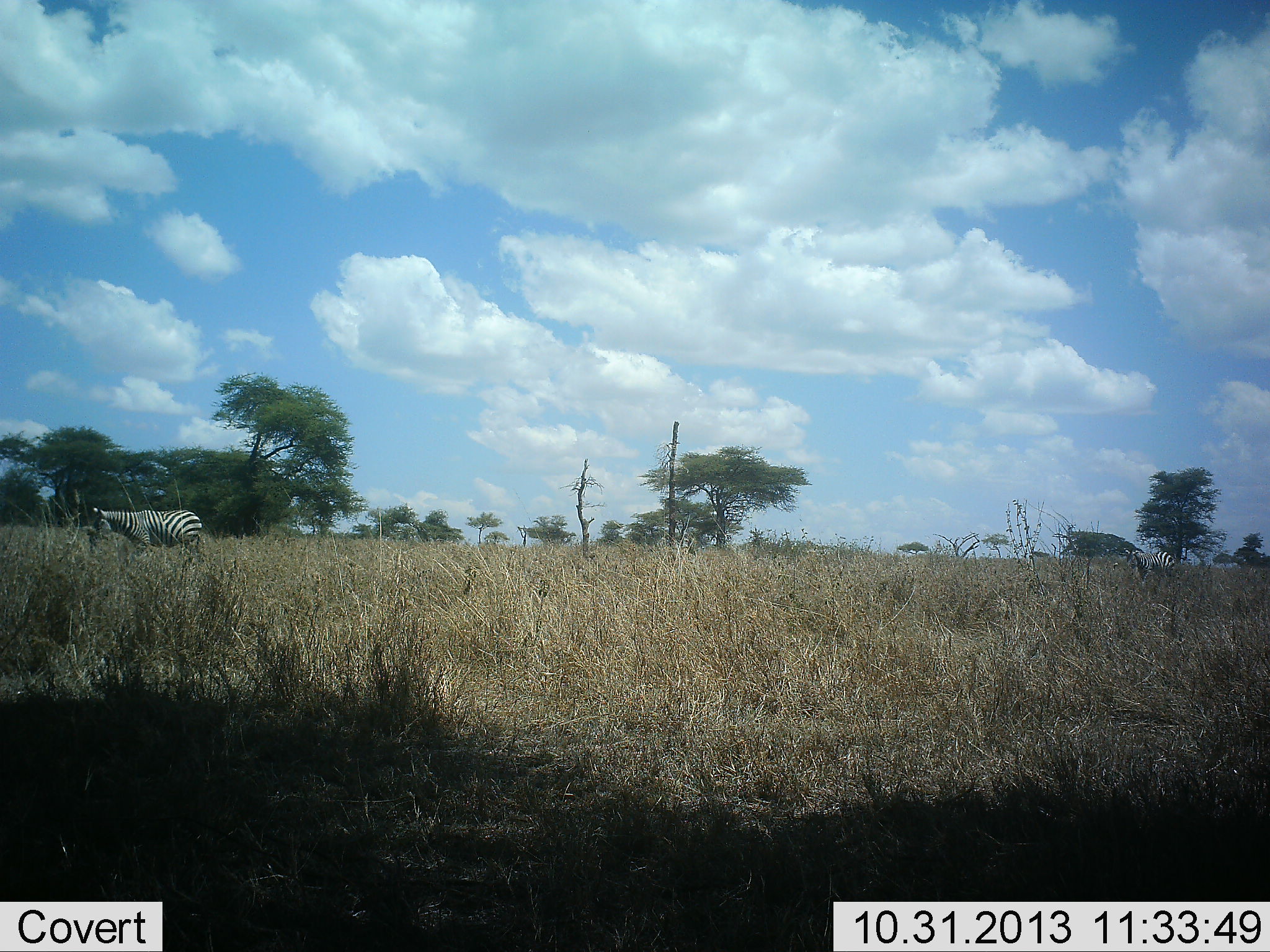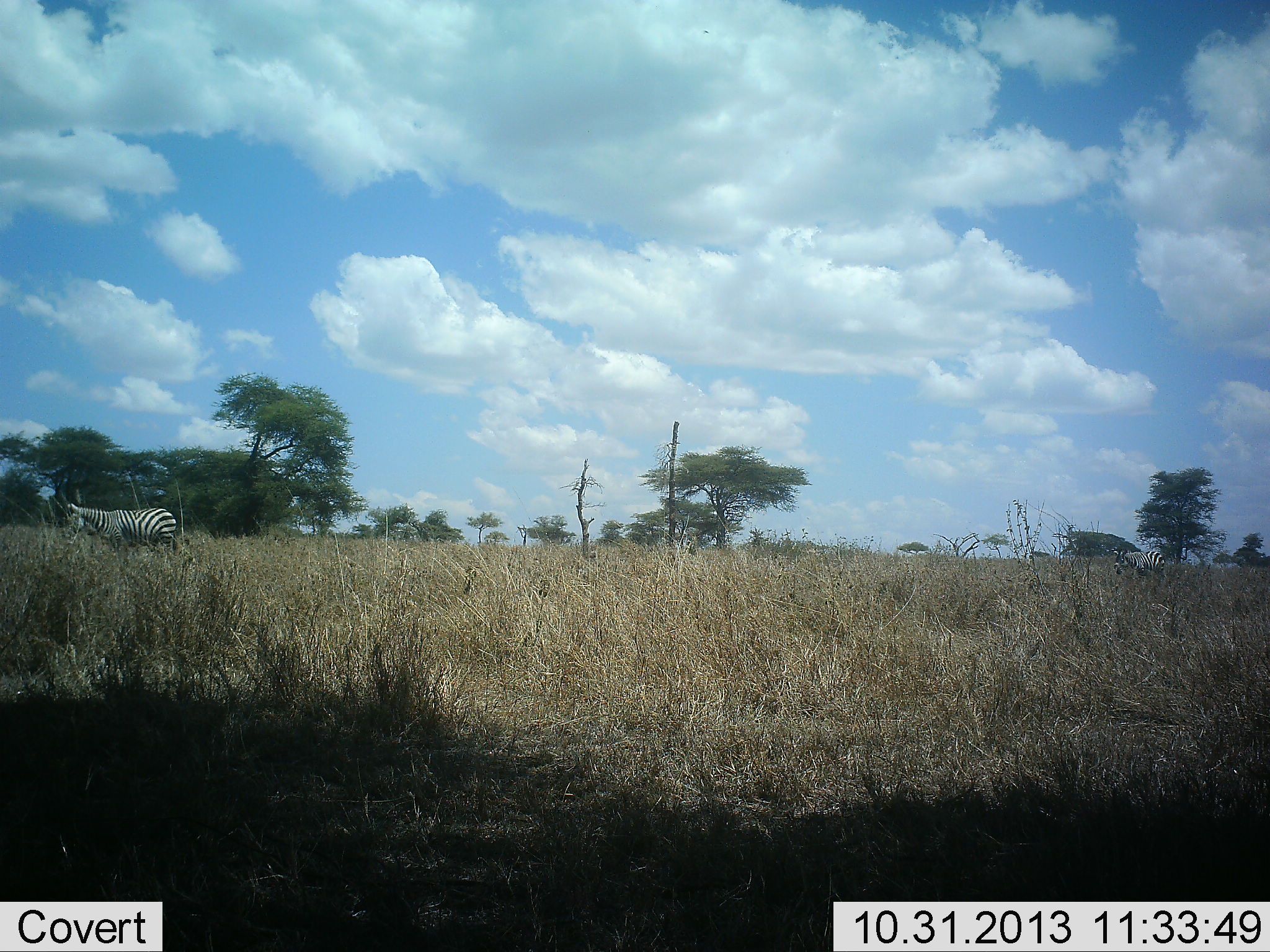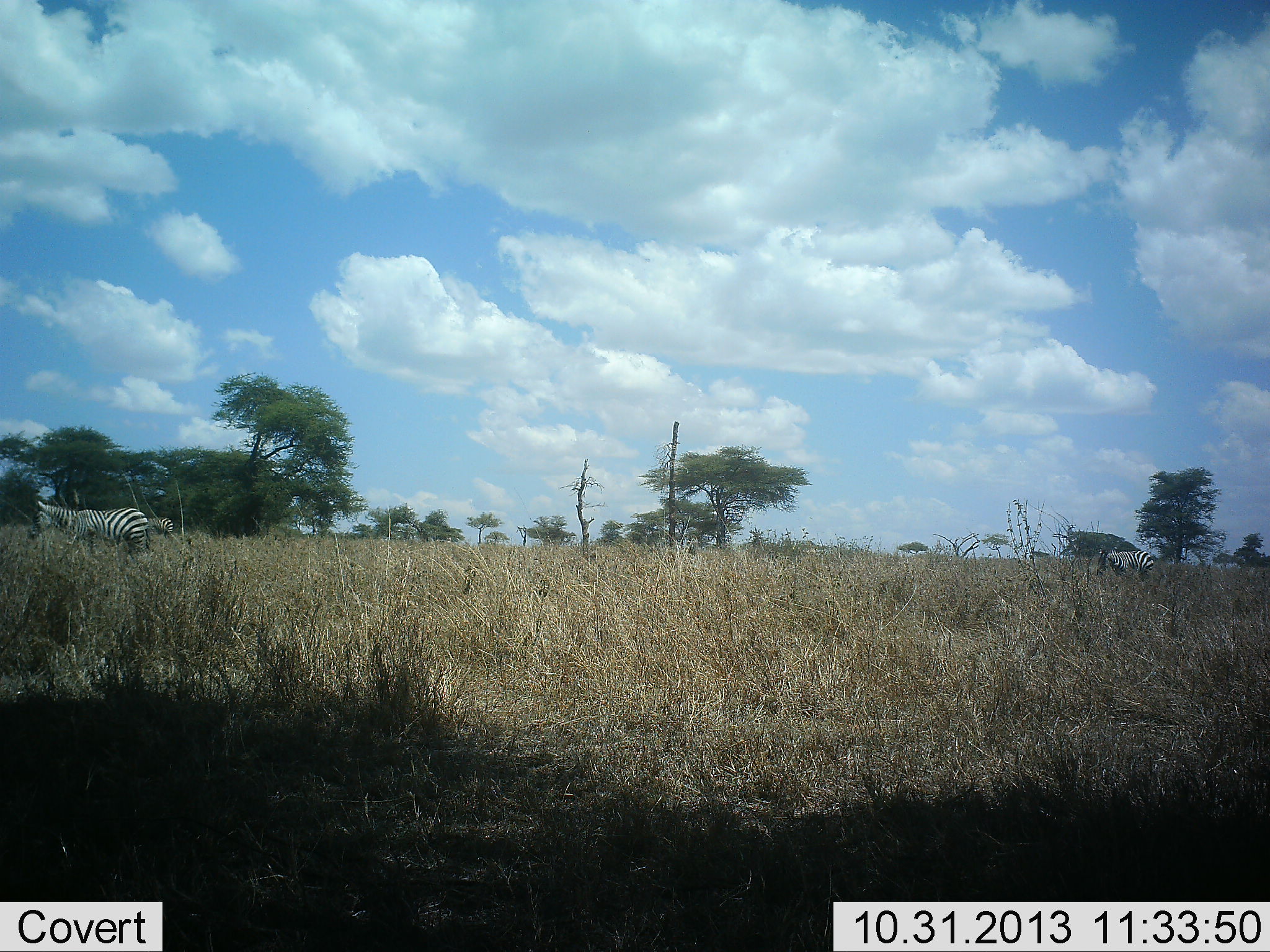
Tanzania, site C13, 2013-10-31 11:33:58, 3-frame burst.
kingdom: Animalia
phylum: Chordata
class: Mammalia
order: Perissodactyla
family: Equidae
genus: Equus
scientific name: Equus quagga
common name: plains zebra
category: zebra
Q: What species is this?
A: Zebra (plains zebra) (Equus quagga).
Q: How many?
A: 2.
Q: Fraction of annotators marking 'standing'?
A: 10%.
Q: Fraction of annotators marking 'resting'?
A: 0%.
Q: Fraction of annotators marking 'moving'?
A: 90%.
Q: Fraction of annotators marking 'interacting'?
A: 0%.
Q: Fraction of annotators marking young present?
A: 0%.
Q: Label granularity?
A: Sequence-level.